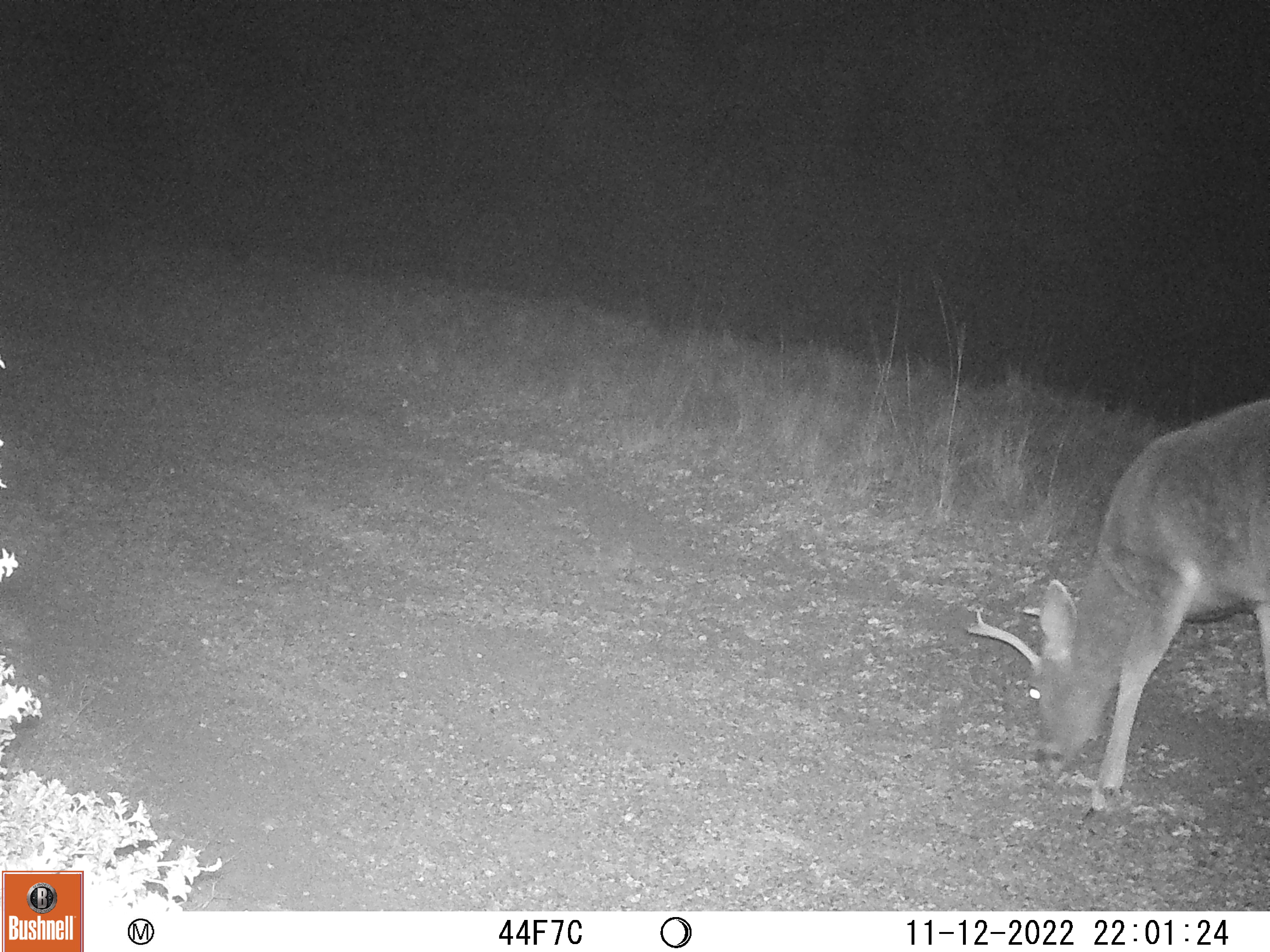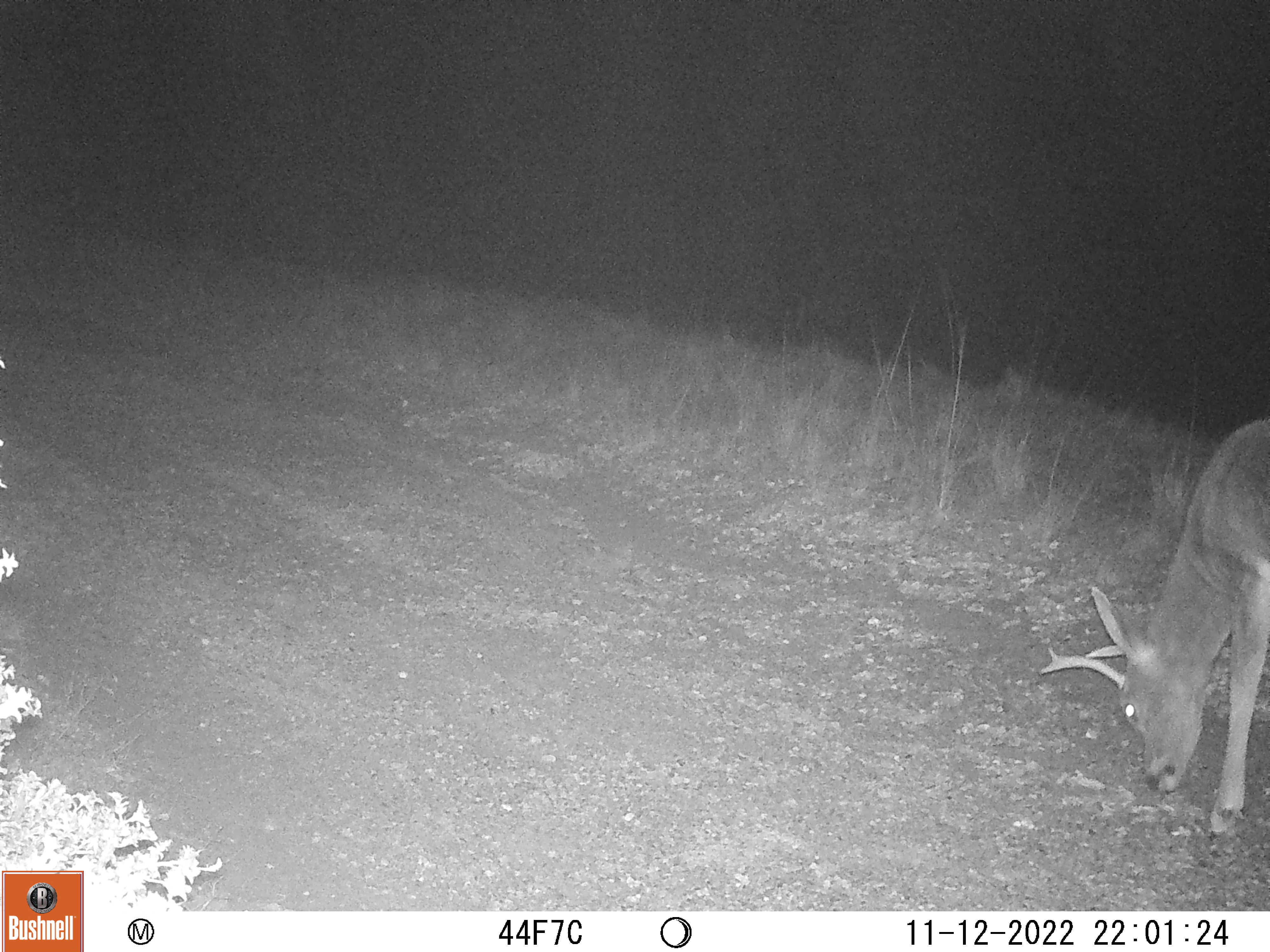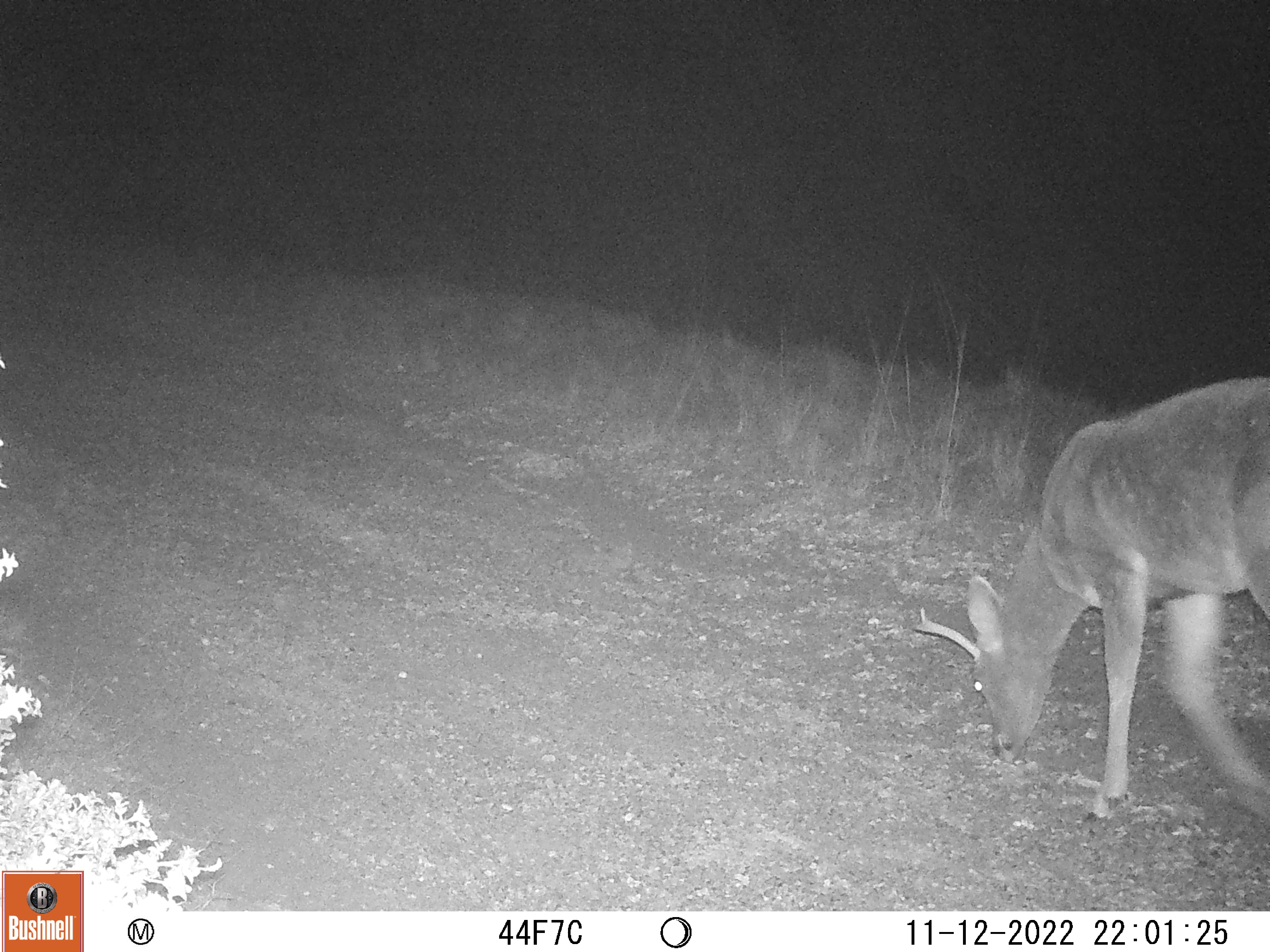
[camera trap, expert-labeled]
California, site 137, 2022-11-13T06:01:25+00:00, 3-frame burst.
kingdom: Animalia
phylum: Chordata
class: Mammalia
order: Artiodactyla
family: Cervidae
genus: Odocoileus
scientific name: Odocoileus hemionus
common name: mule deer